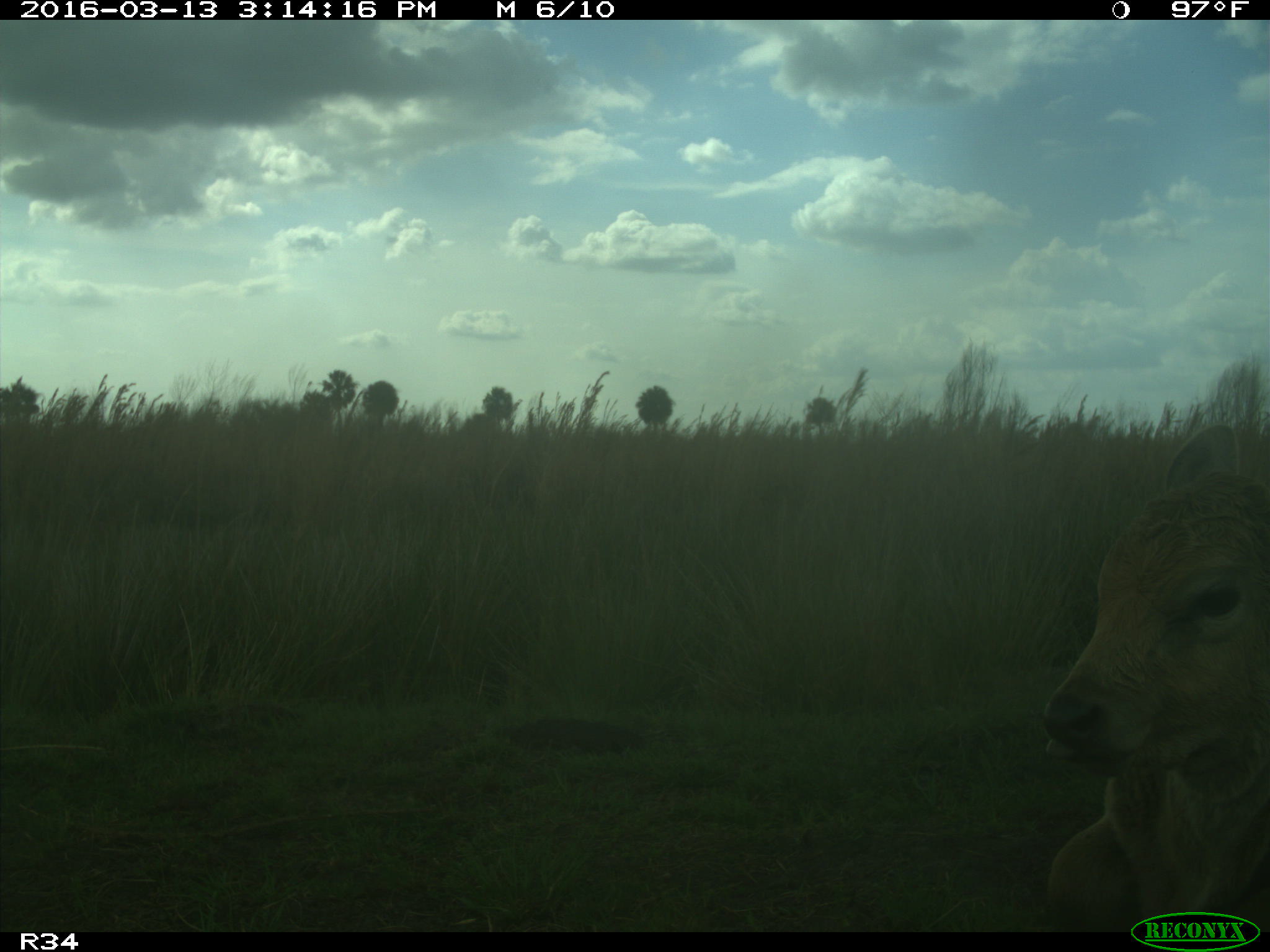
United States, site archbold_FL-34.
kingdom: Animalia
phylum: Chordata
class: Mammalia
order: Artiodactyla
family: Bovidae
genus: Bos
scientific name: Bos taurus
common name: domestic cow